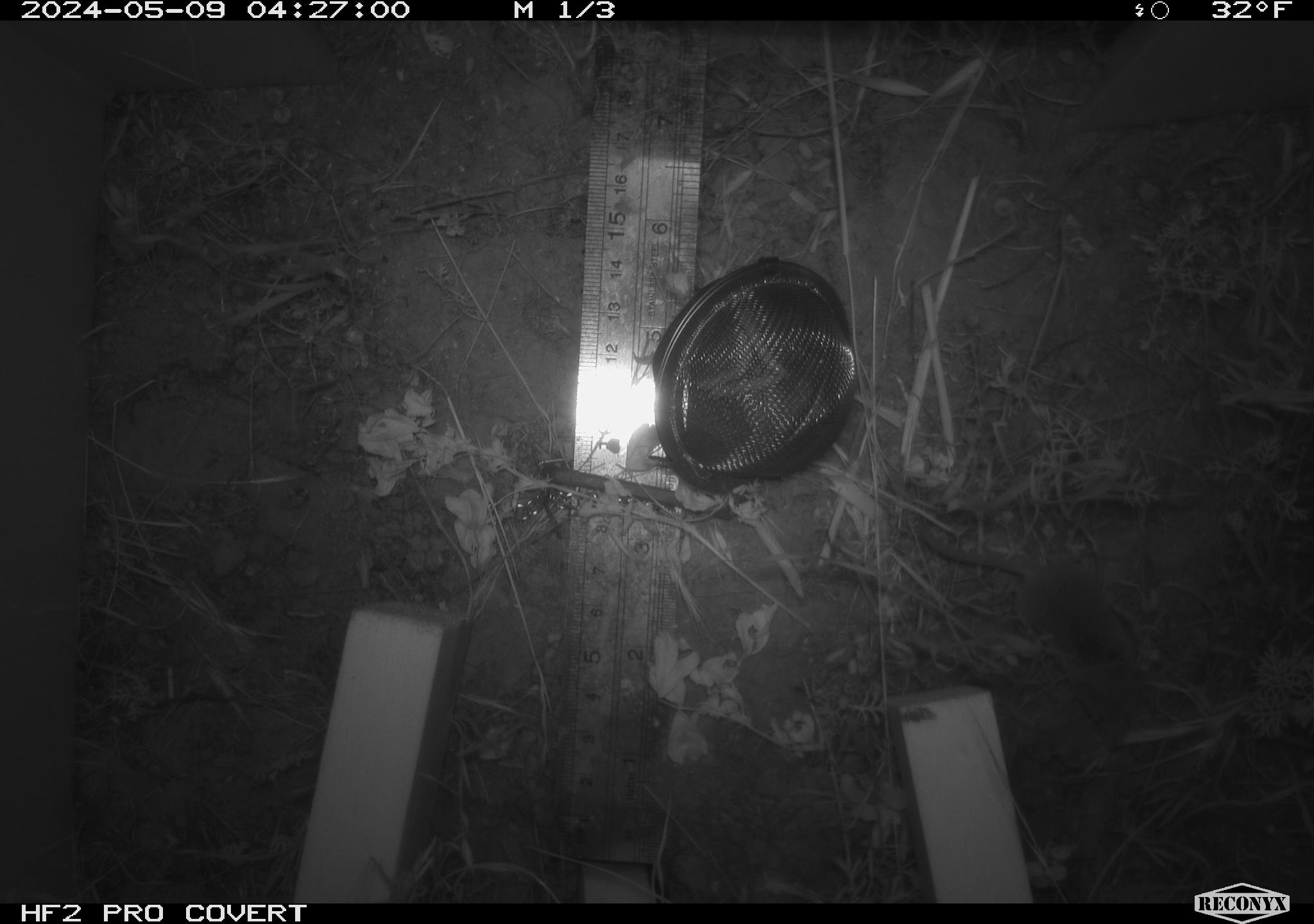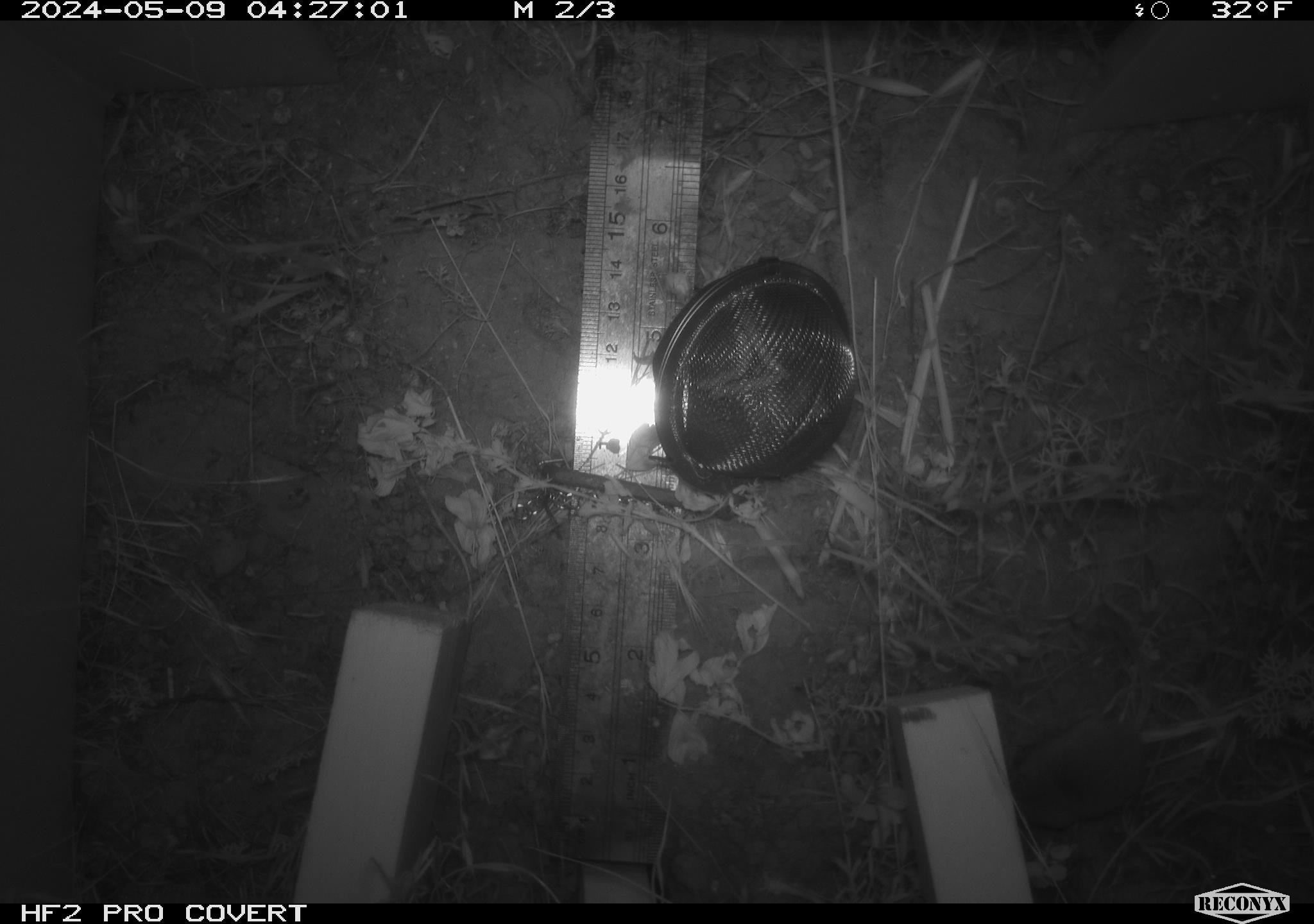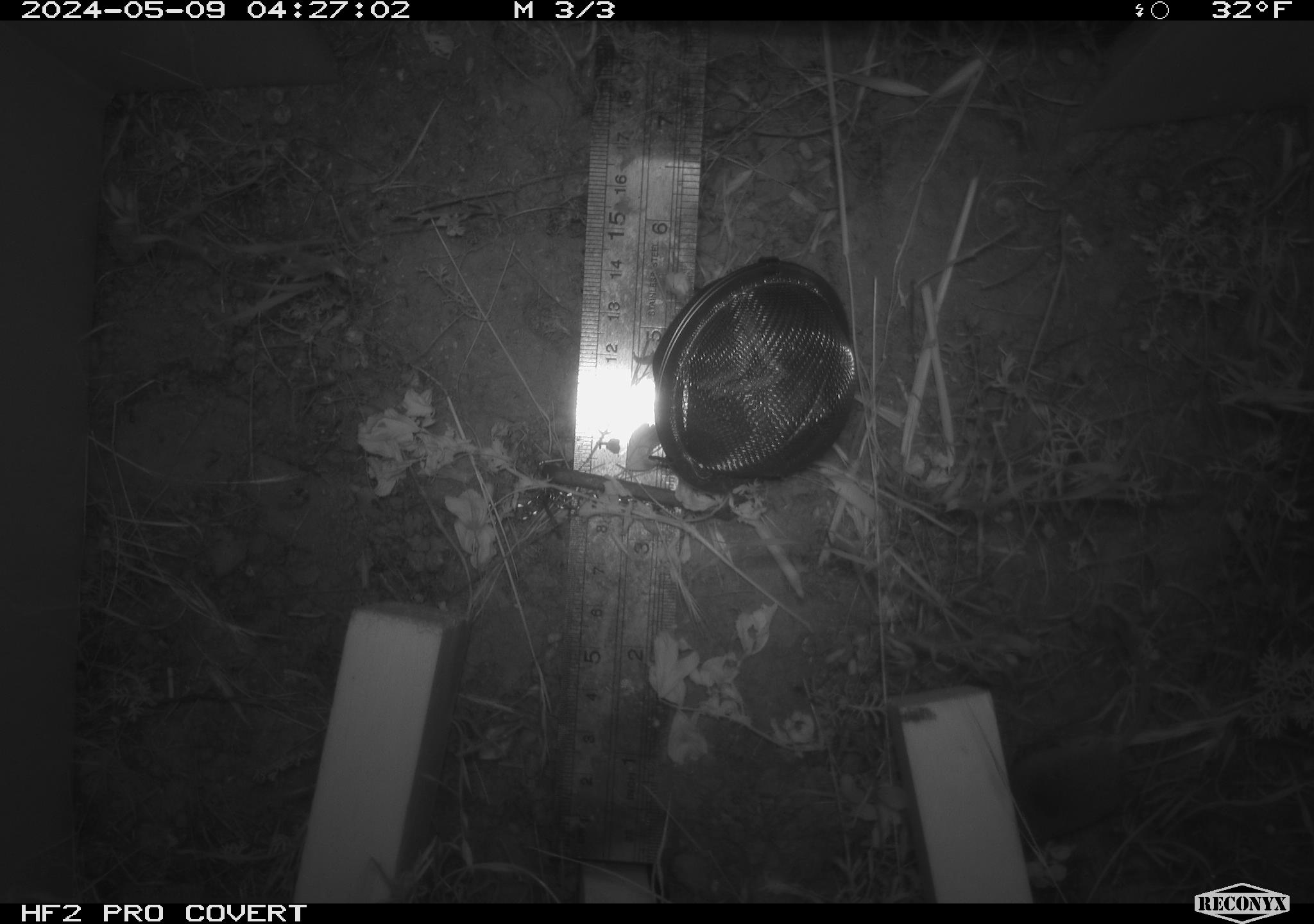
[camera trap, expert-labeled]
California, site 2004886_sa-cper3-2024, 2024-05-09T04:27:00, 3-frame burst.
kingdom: Animalia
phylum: Chordata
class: Mammalia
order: Rodentia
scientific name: Rodentia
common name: rodent